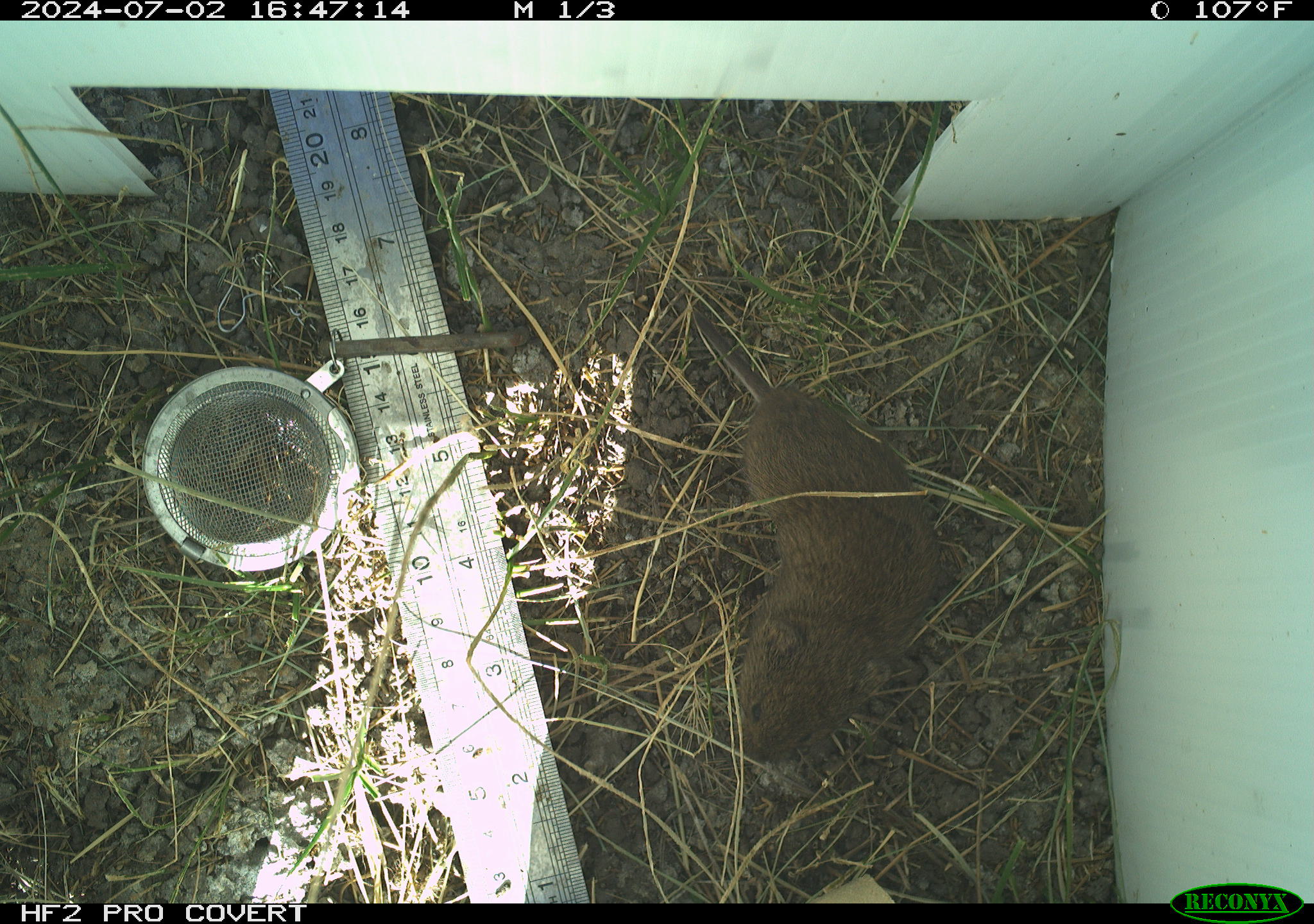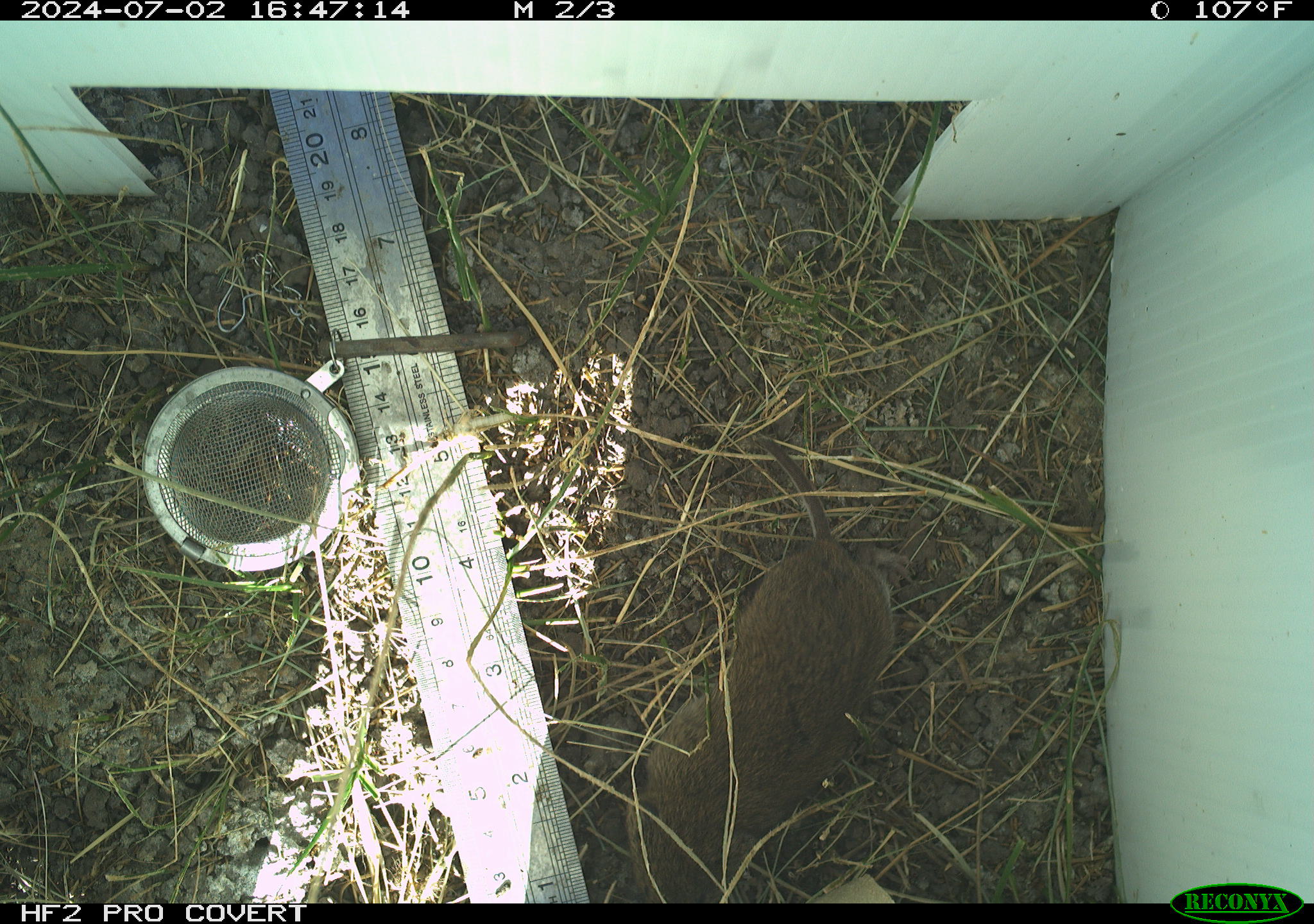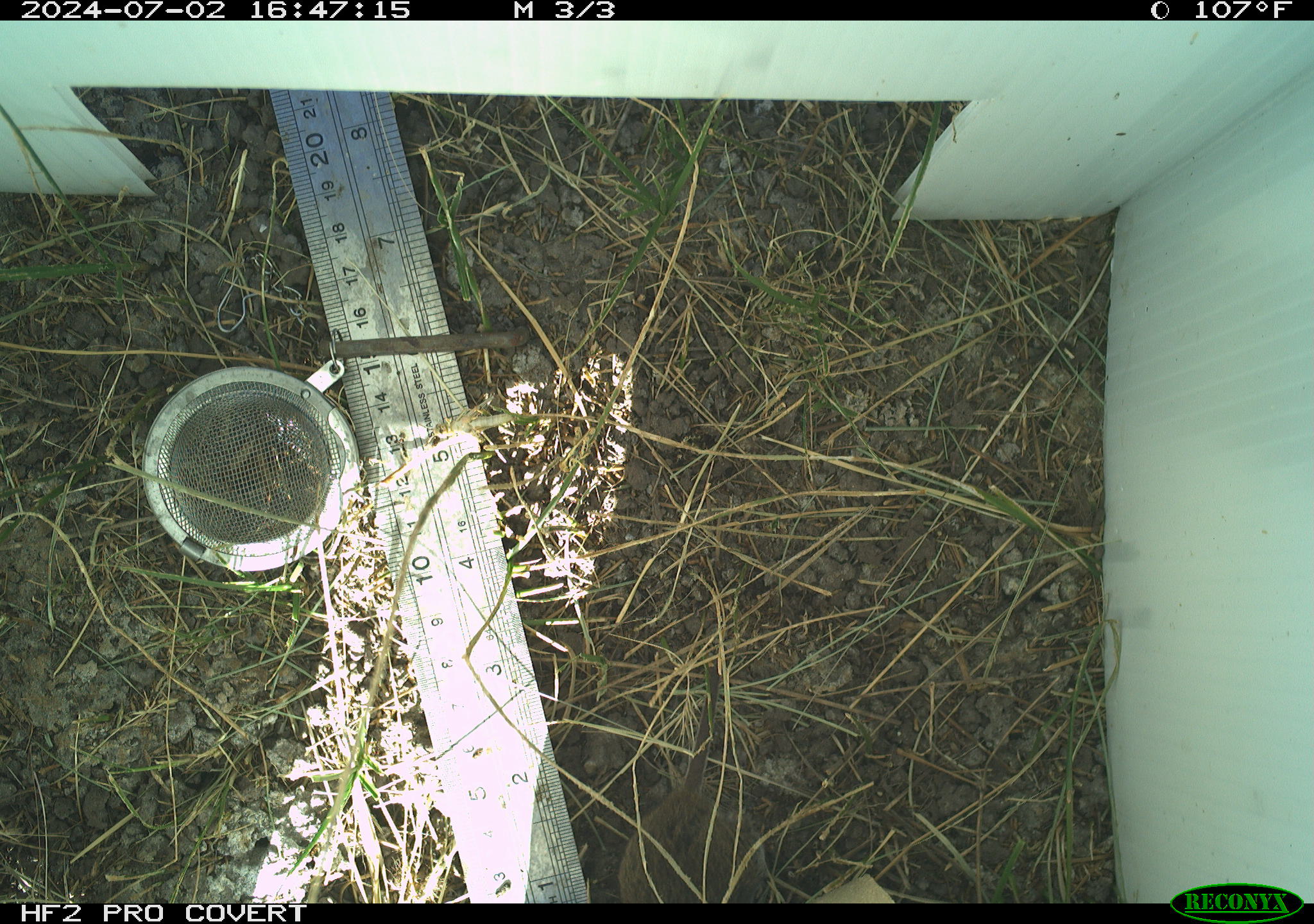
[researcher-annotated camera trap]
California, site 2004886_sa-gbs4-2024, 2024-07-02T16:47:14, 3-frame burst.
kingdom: Animalia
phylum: Chordata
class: Mammalia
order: Rodentia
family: Cricetidae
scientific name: Arvicolinae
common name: voles, lemmings, and muskrats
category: arvicolinae subfamily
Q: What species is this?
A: Arvicolinae subfamily (voles, lemmings, and muskrats) (Arvicolinae).